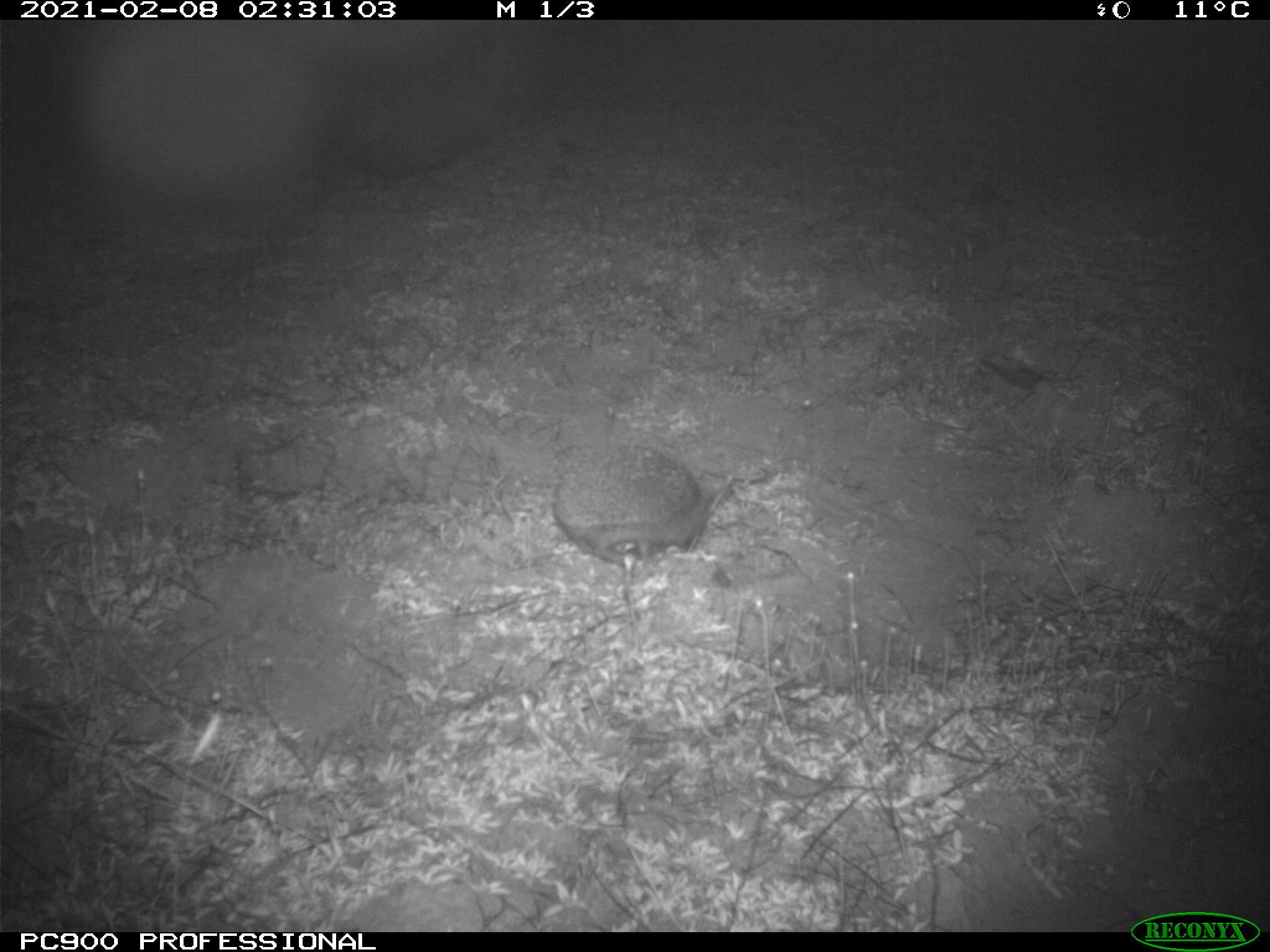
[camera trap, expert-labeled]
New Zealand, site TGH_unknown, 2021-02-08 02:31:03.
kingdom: Animalia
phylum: Chordata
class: Mammalia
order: Eulipotyphla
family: Erinaceidae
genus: Erinaceus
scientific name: Erinaceus europaeus europaeus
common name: european hedgehog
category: hedgehog